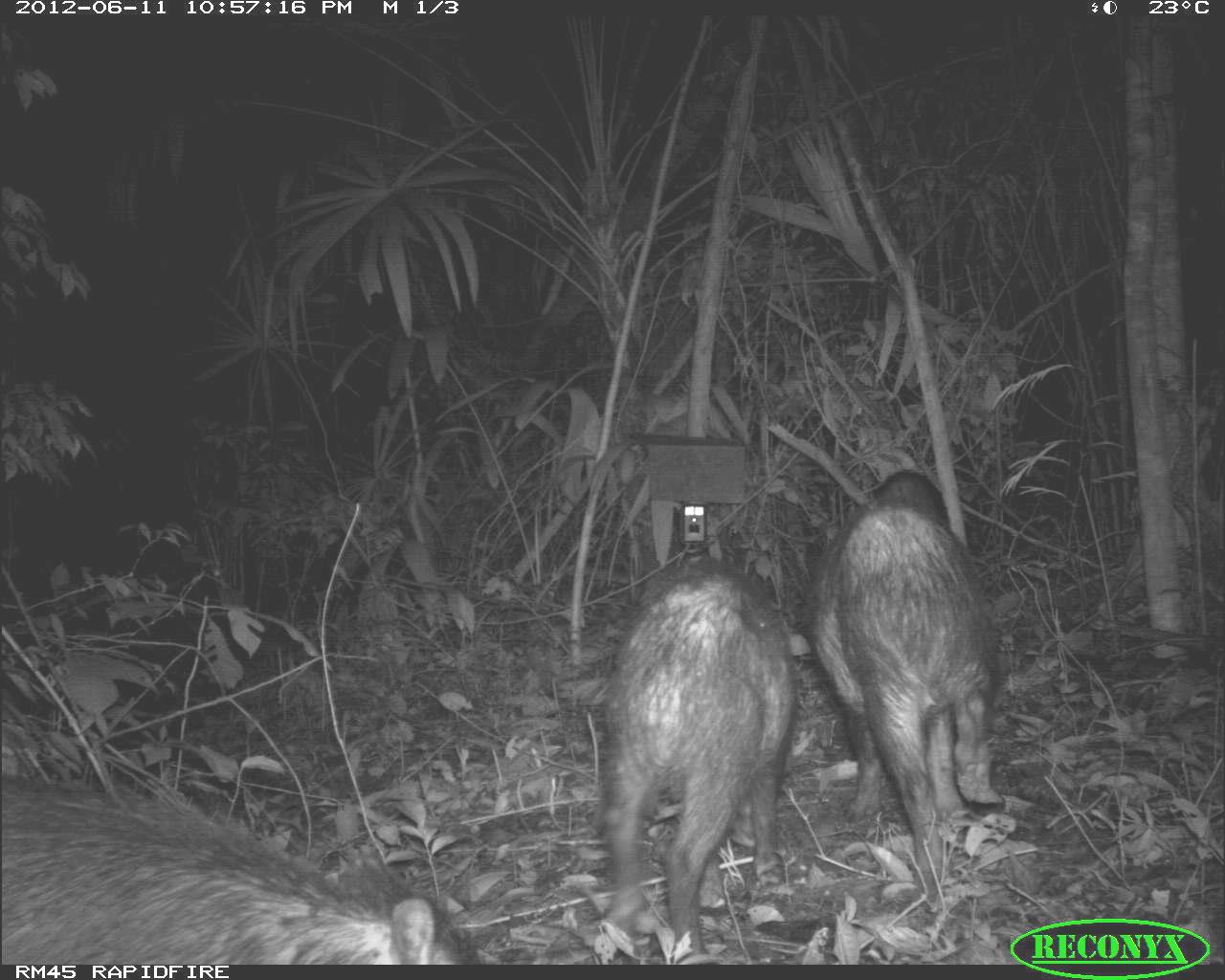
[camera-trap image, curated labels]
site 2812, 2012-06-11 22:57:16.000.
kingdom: Animalia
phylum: Chordata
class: Mammalia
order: Artiodactyla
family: Tayassuidae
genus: Tayassu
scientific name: Tayassu pecari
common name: white-lipped peccary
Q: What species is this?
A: Tayassu pecari (white-lipped peccary).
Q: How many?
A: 18.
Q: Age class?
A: Adult.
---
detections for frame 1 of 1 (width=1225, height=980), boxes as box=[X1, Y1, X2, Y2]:
tayassu pecari: box=[0, 772, 481, 963]; box=[810, 469, 1001, 885]; box=[600, 560, 797, 961]